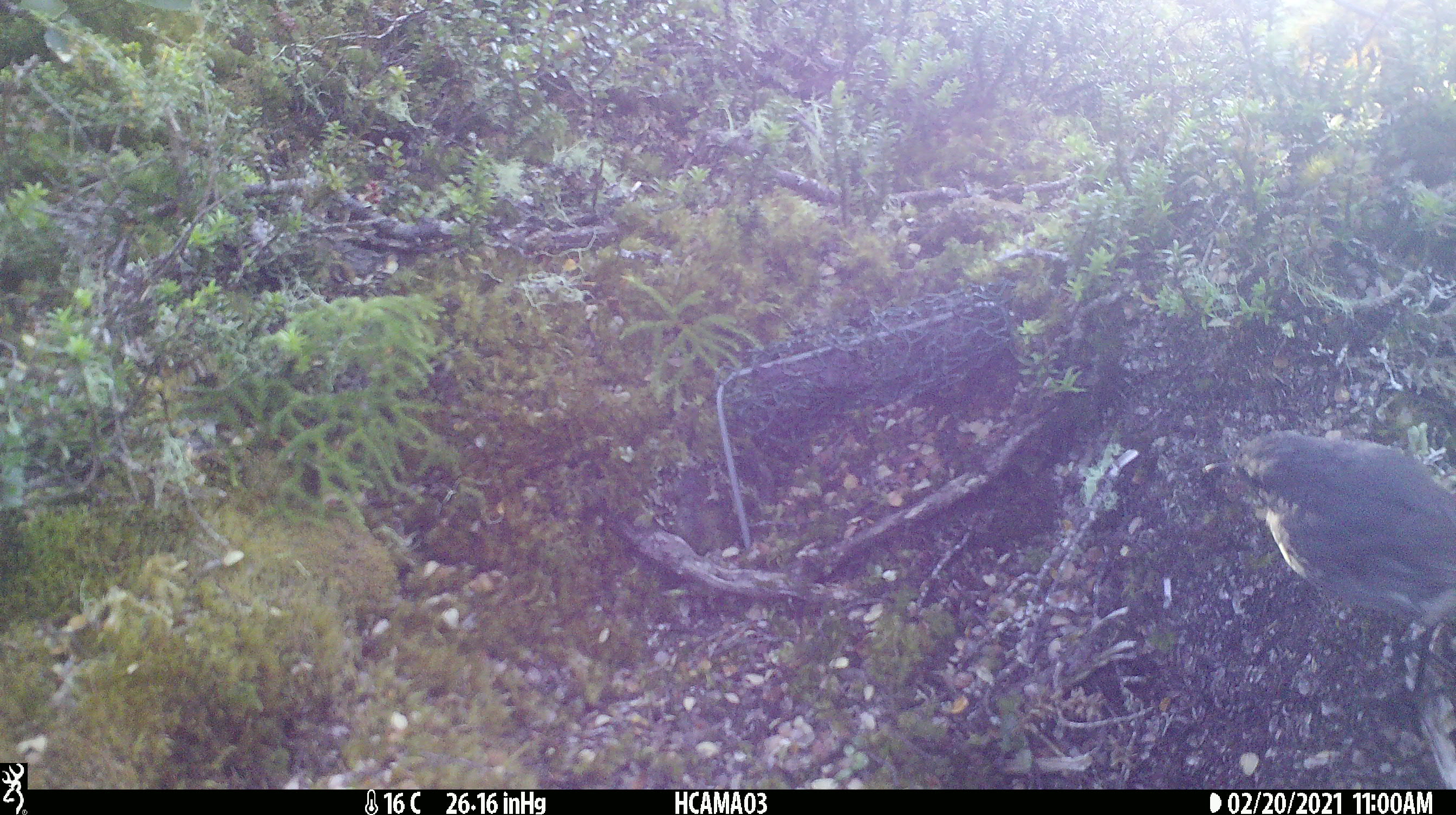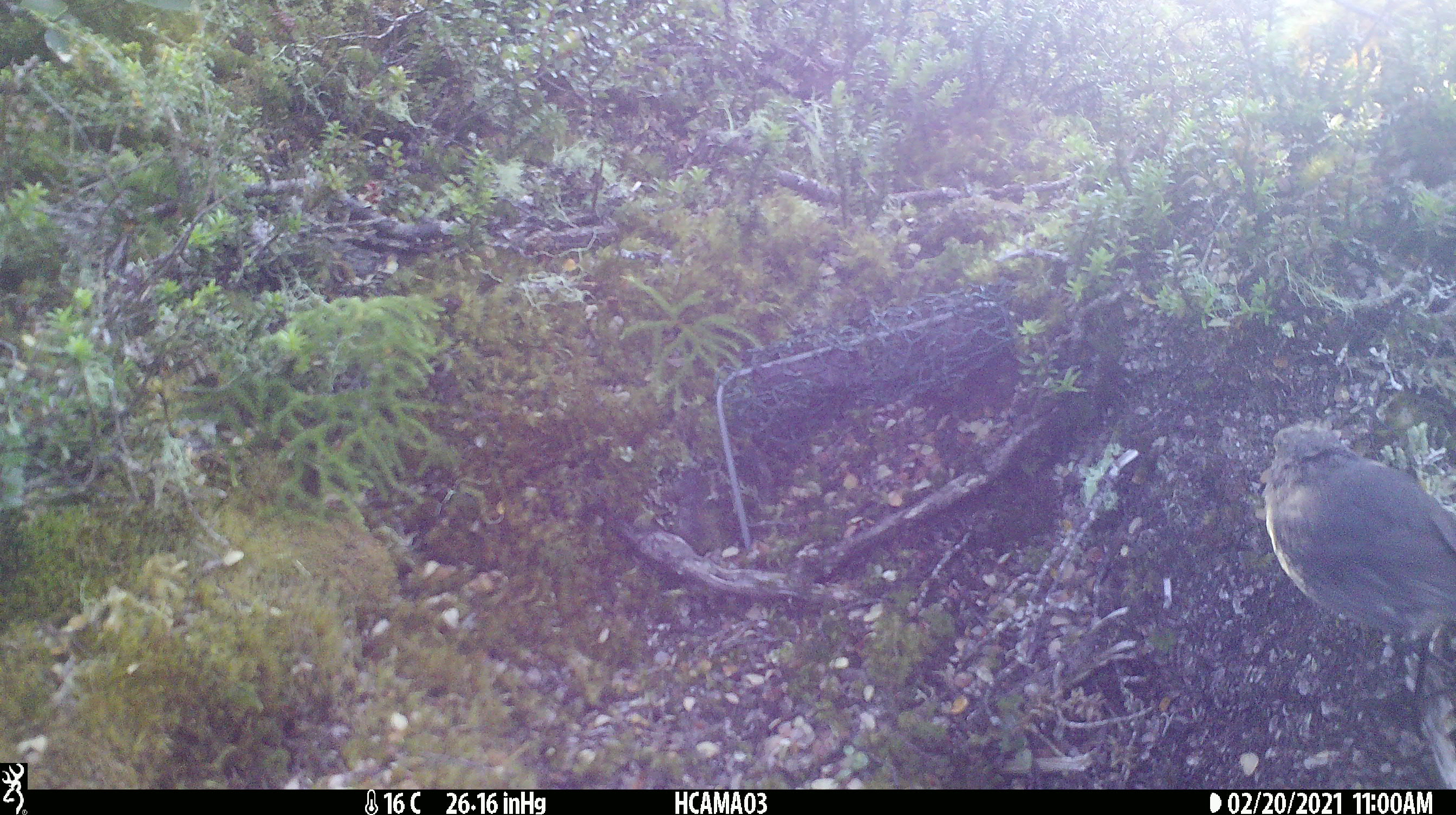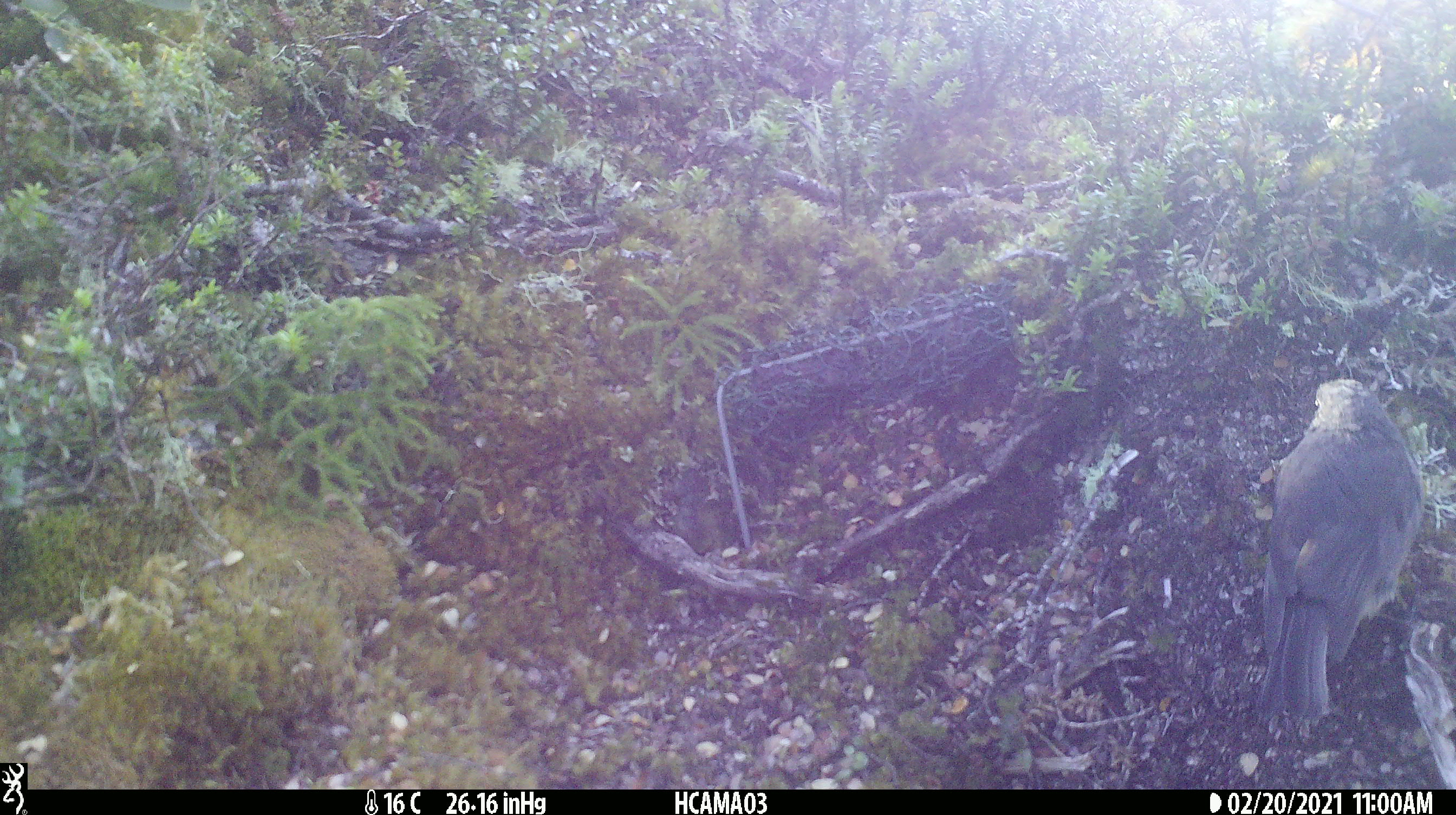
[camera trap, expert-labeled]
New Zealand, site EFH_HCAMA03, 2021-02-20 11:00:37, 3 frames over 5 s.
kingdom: Animalia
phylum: Chordata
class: Aves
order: Passeriformes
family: Petroicidae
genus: Petroica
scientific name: Petroica australis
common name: new zealand robin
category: robin